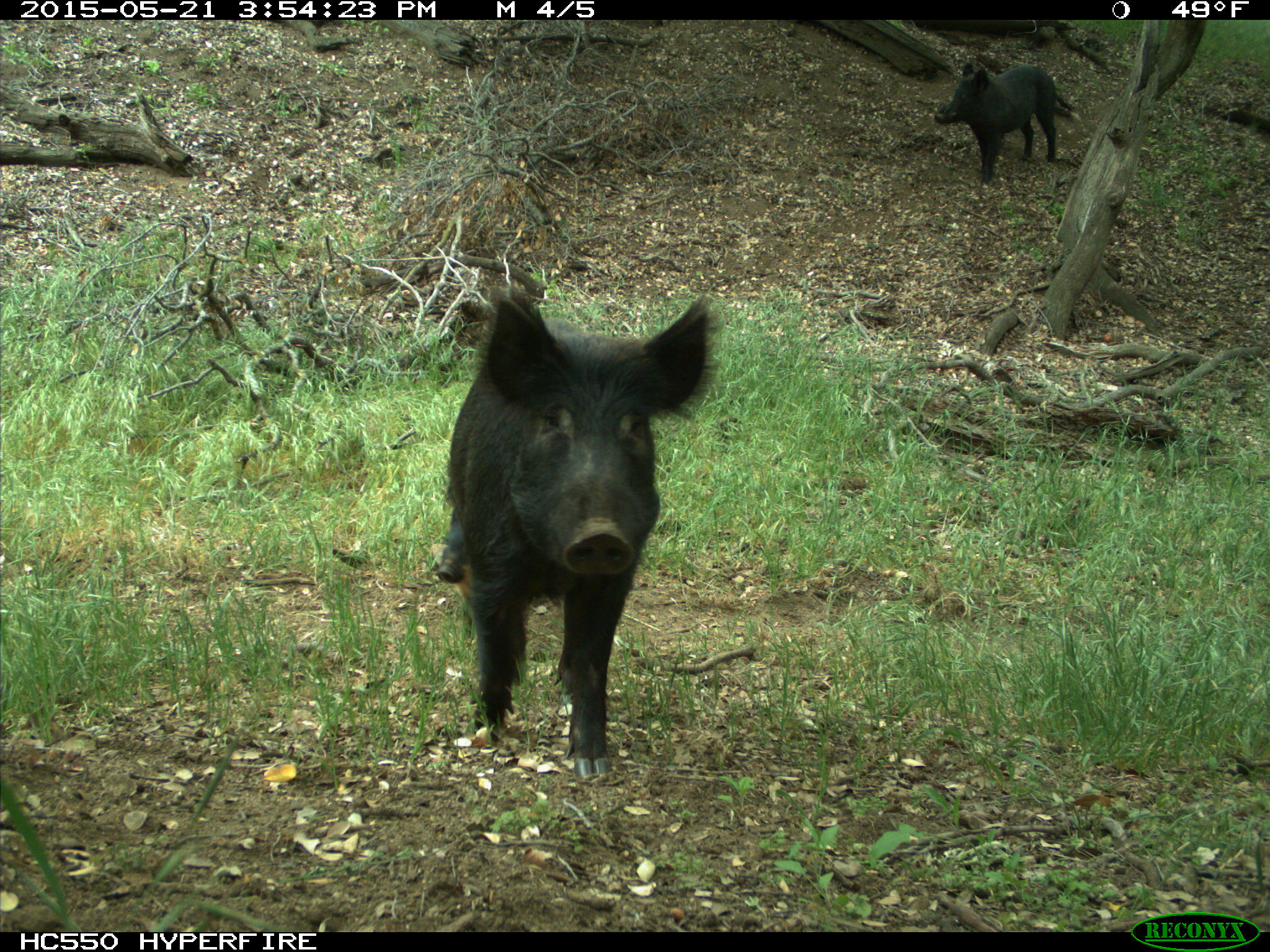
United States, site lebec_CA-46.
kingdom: Animalia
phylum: Chordata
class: Mammalia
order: Artiodactyla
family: Suidae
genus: Sus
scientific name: Sus scrofa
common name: wild boar